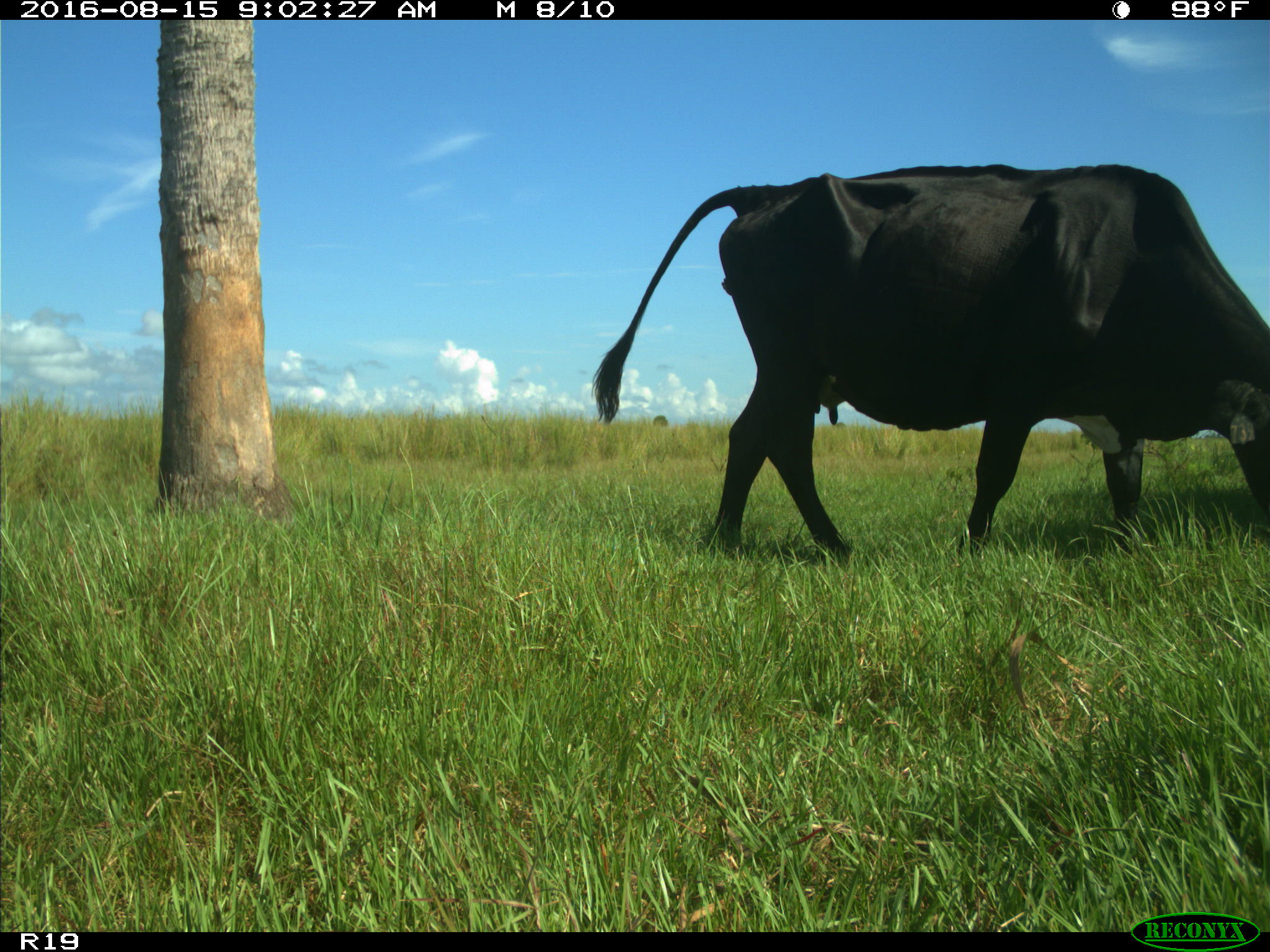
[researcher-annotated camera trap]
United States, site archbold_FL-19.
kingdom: Animalia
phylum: Chordata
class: Mammalia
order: Artiodactyla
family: Bovidae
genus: Bos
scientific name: Bos taurus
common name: domestic cow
Bos taurus (domestic cow).